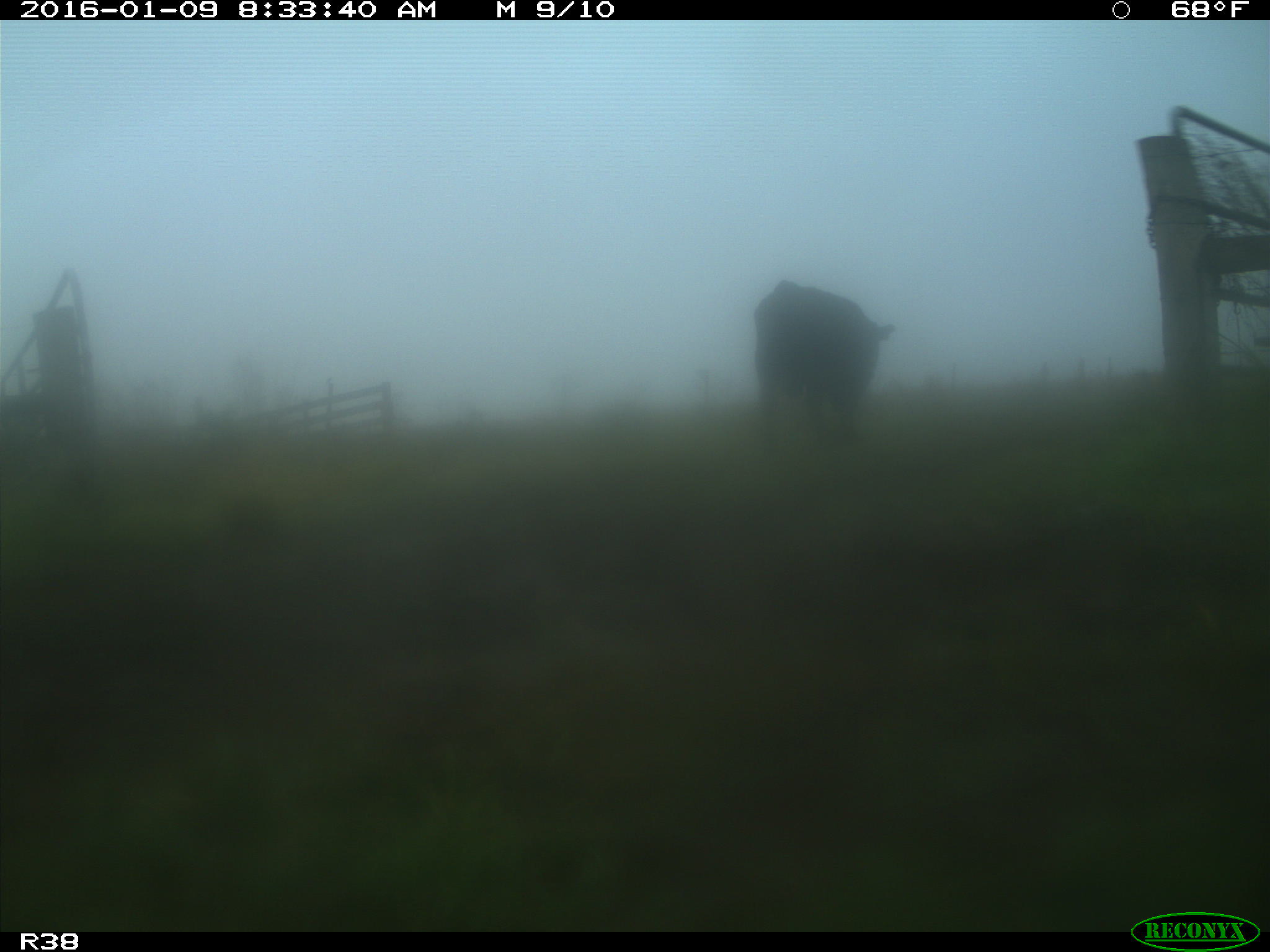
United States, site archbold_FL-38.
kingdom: Animalia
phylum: Chordata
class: Mammalia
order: Artiodactyla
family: Bovidae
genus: Bos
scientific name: Bos taurus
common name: domestic cow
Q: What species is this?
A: Bos taurus (domestic cow).